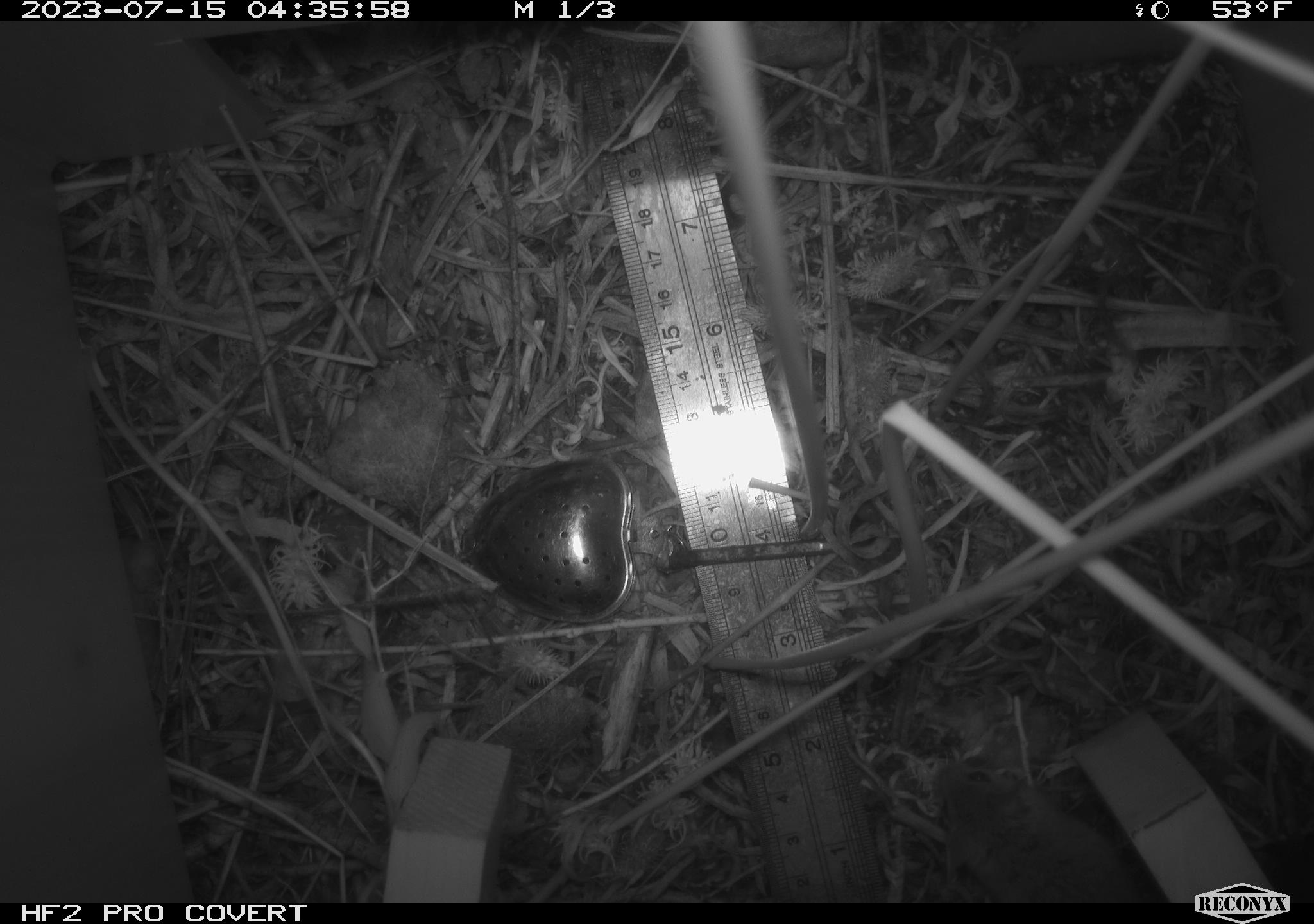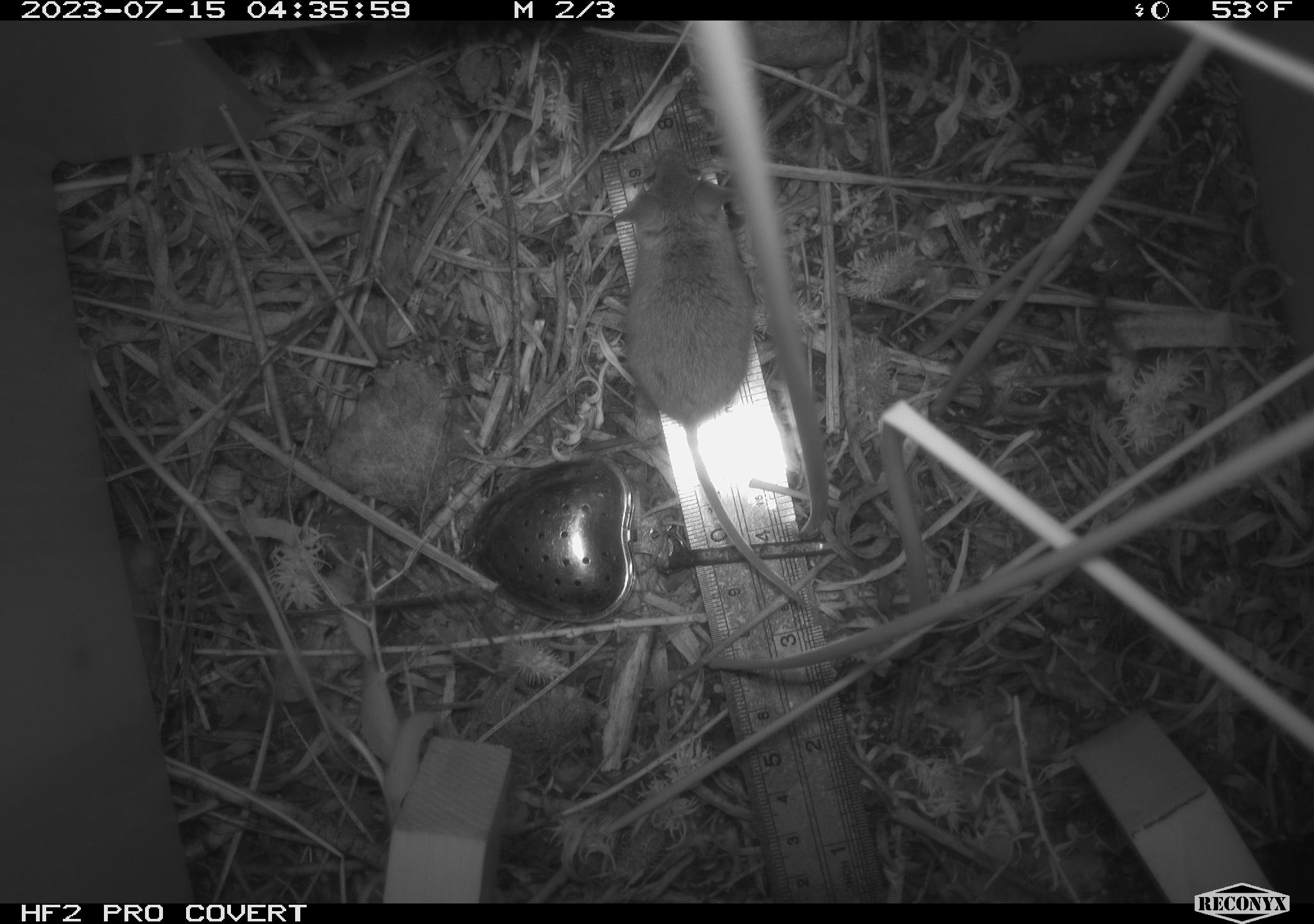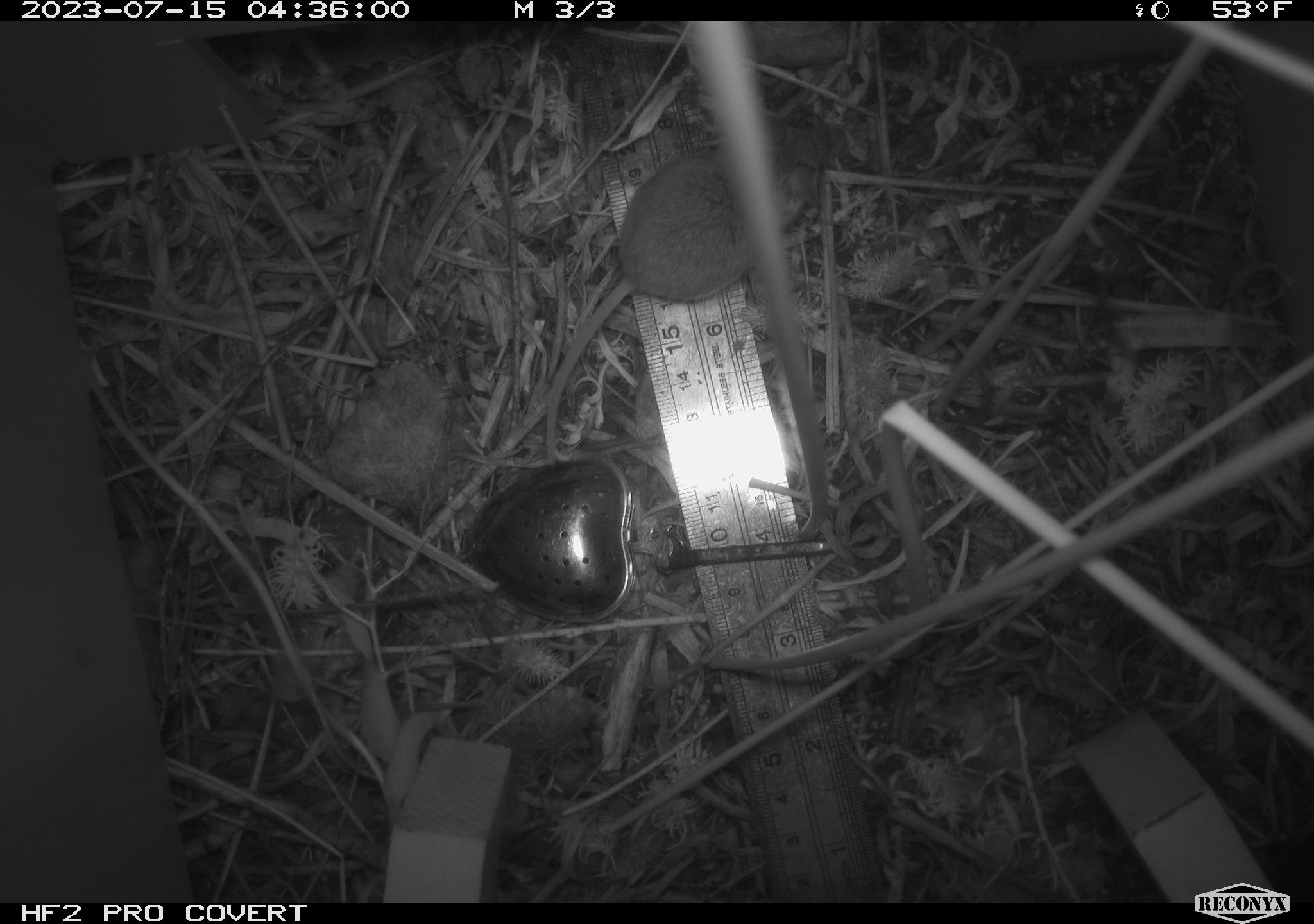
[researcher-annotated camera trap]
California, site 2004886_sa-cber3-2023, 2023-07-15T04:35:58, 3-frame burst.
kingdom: Animalia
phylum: Chordata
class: Mammalia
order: Rodentia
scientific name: Rodentia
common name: mouse species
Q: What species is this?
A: Mouse species (Rodentia).